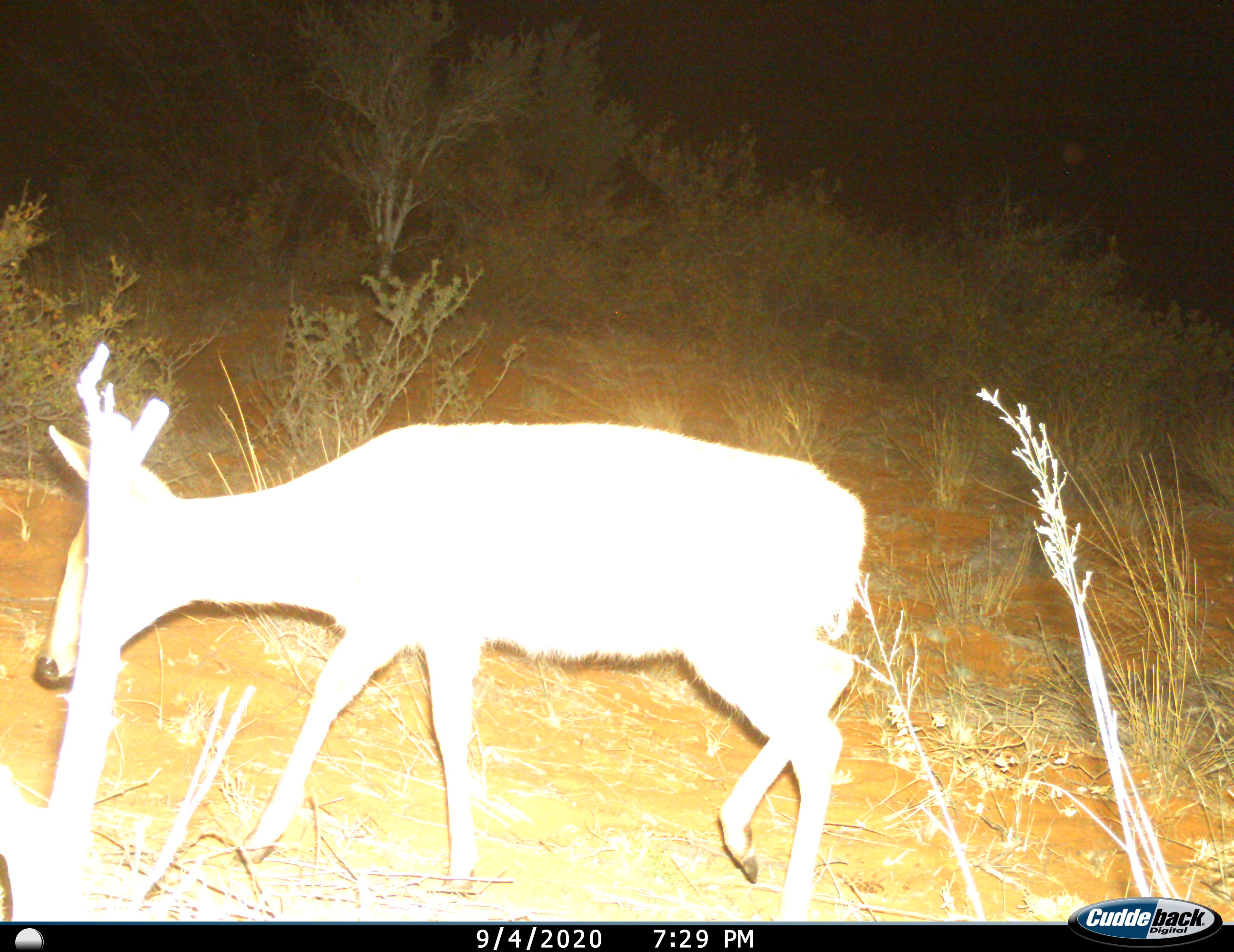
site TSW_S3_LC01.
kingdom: Animalia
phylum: Chordata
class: Mammalia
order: Artiodactyla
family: Bovidae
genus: Sylvicapra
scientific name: Sylvicapra grimmia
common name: common duiker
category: duikercommongrey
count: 1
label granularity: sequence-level